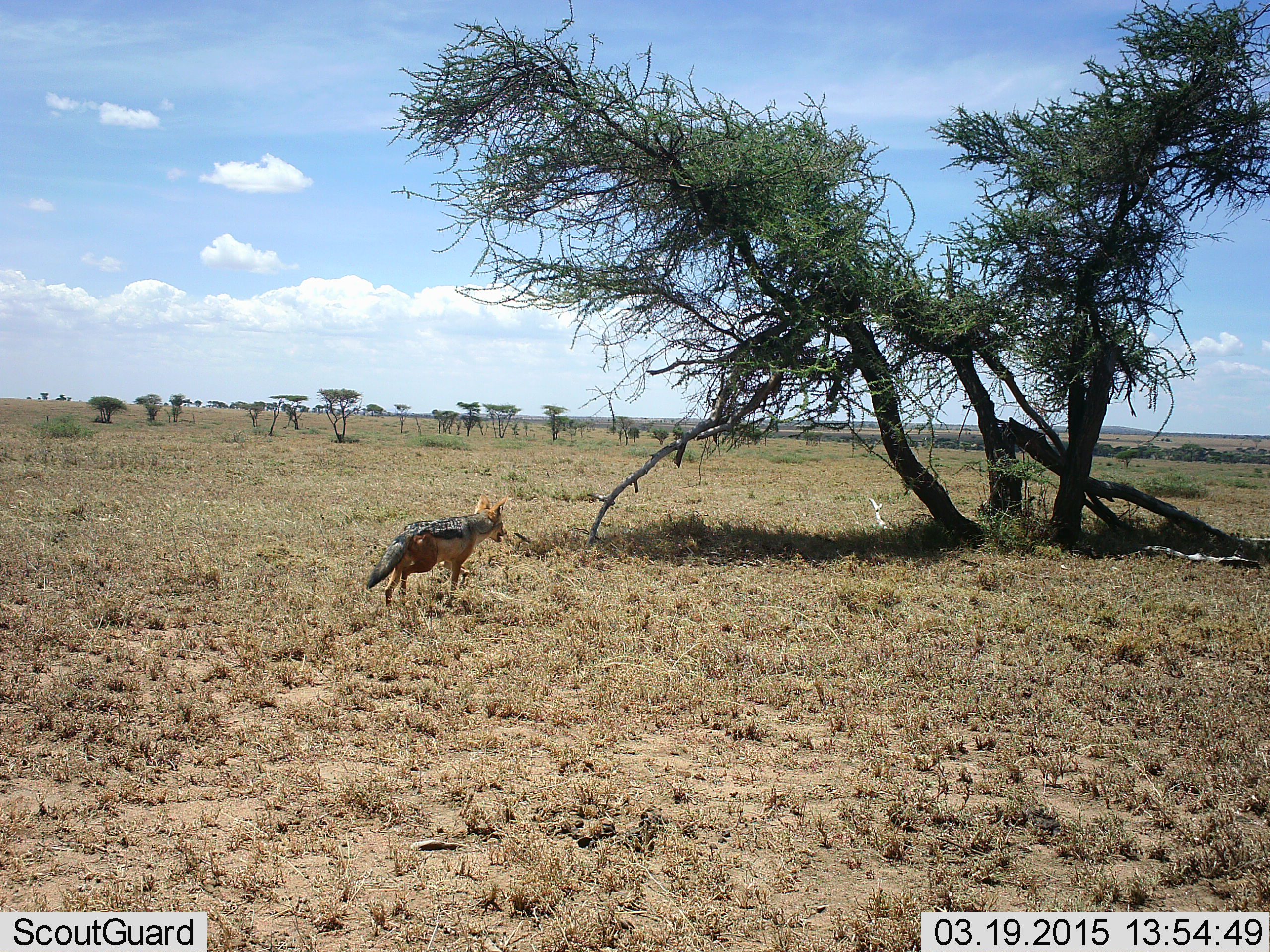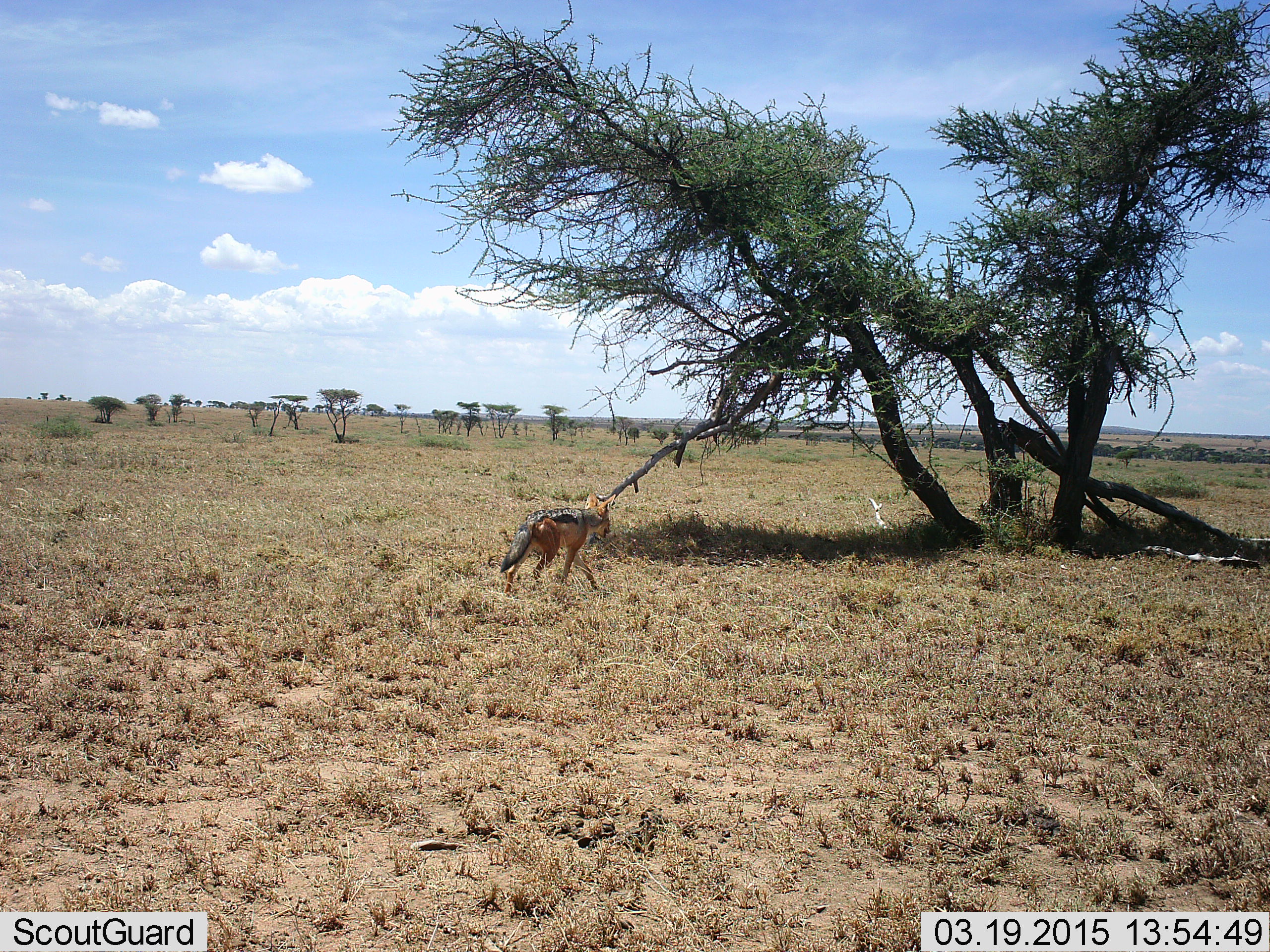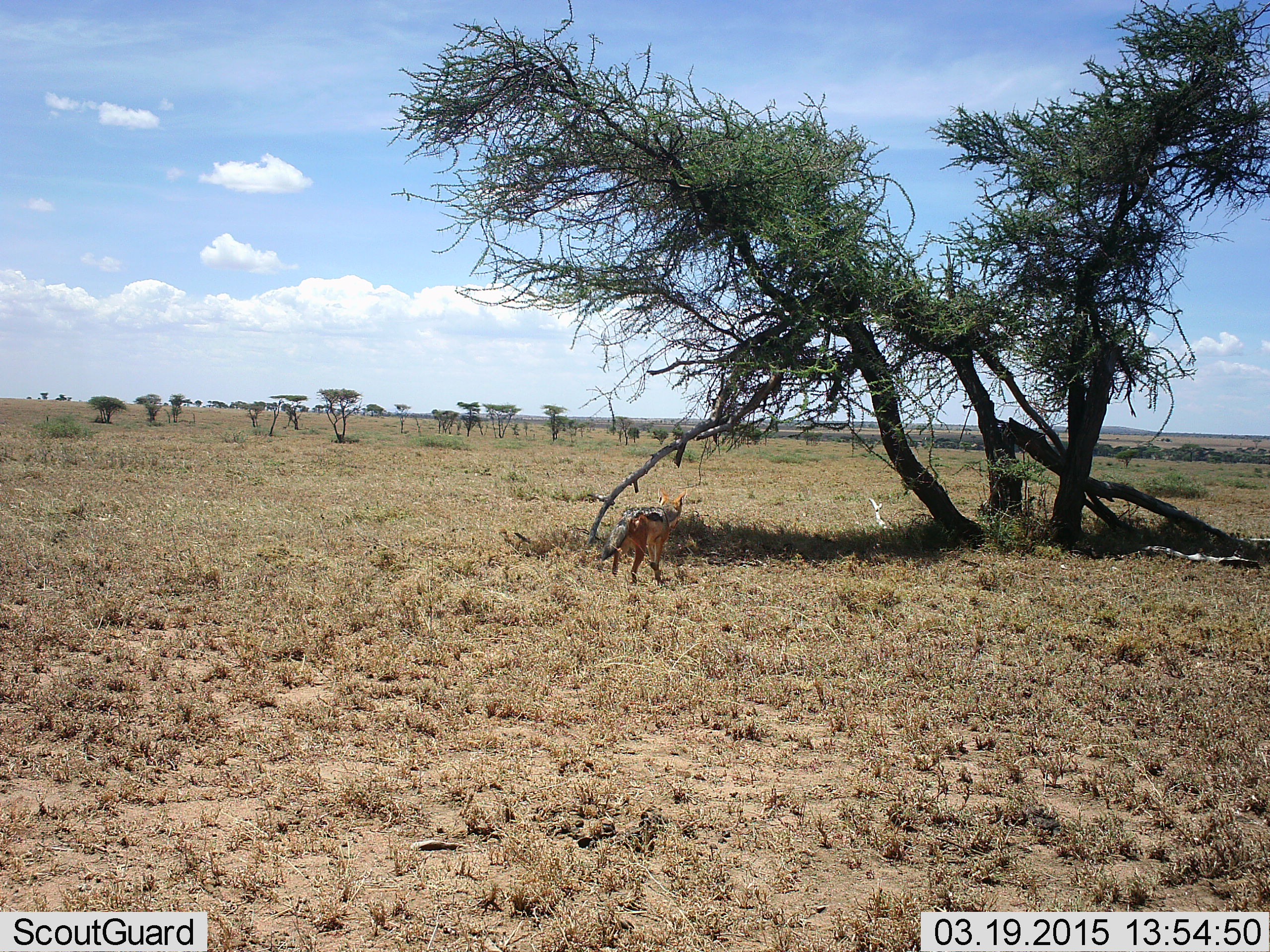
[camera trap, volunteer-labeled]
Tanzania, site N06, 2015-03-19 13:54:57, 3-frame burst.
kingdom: Animalia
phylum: Chordata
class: Mammalia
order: Carnivora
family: Canidae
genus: Lupulella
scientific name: Lupulella mesomelas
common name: black-backed jackal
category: jackal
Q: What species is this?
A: Jackal (black-backed jackal) (Lupulella mesomelas).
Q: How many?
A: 1.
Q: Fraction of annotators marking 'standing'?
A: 10%.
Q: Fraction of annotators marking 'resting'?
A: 0%.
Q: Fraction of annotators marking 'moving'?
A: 100%.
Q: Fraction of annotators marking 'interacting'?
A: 0%.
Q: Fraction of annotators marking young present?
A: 0%.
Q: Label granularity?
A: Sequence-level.